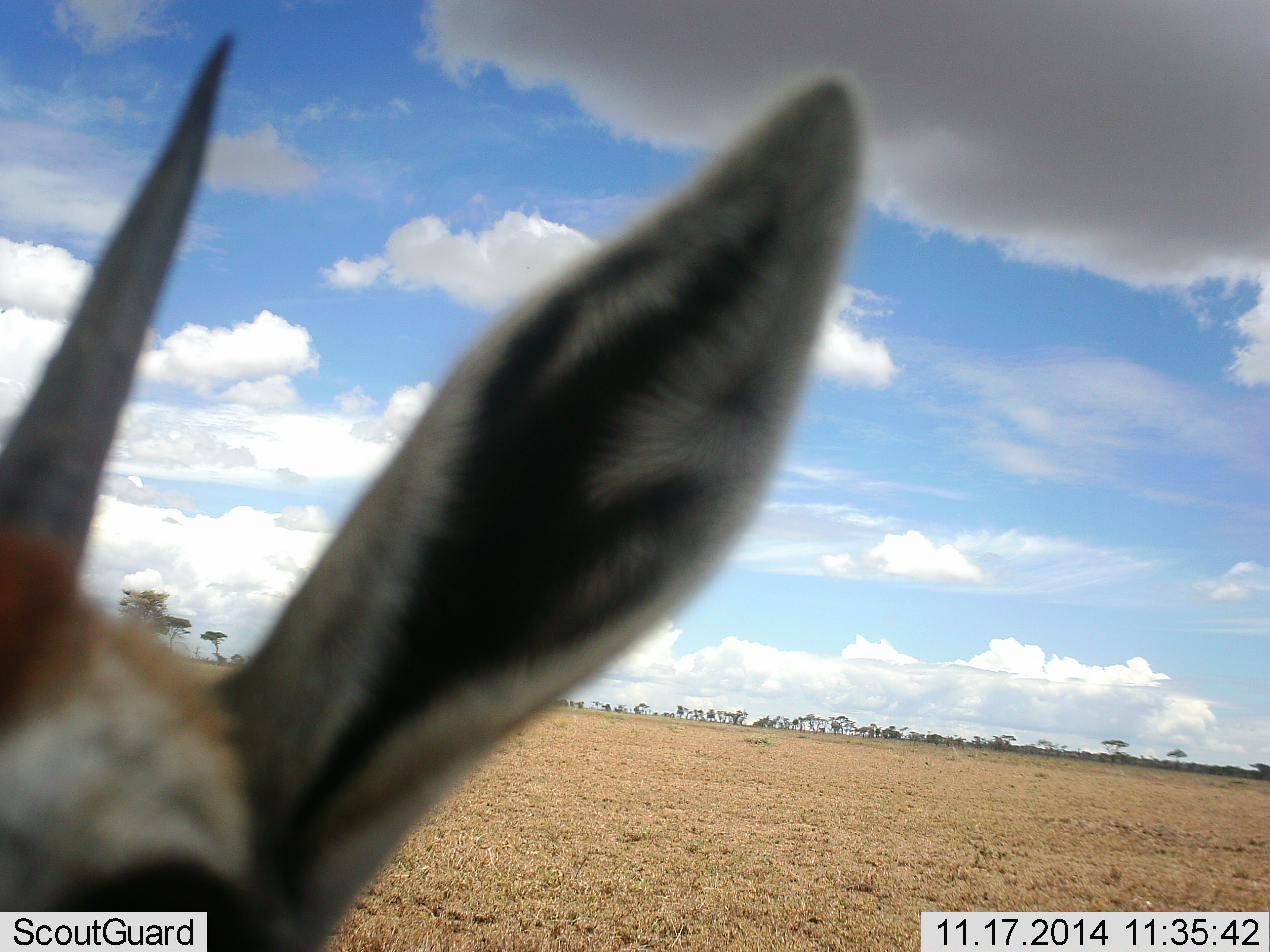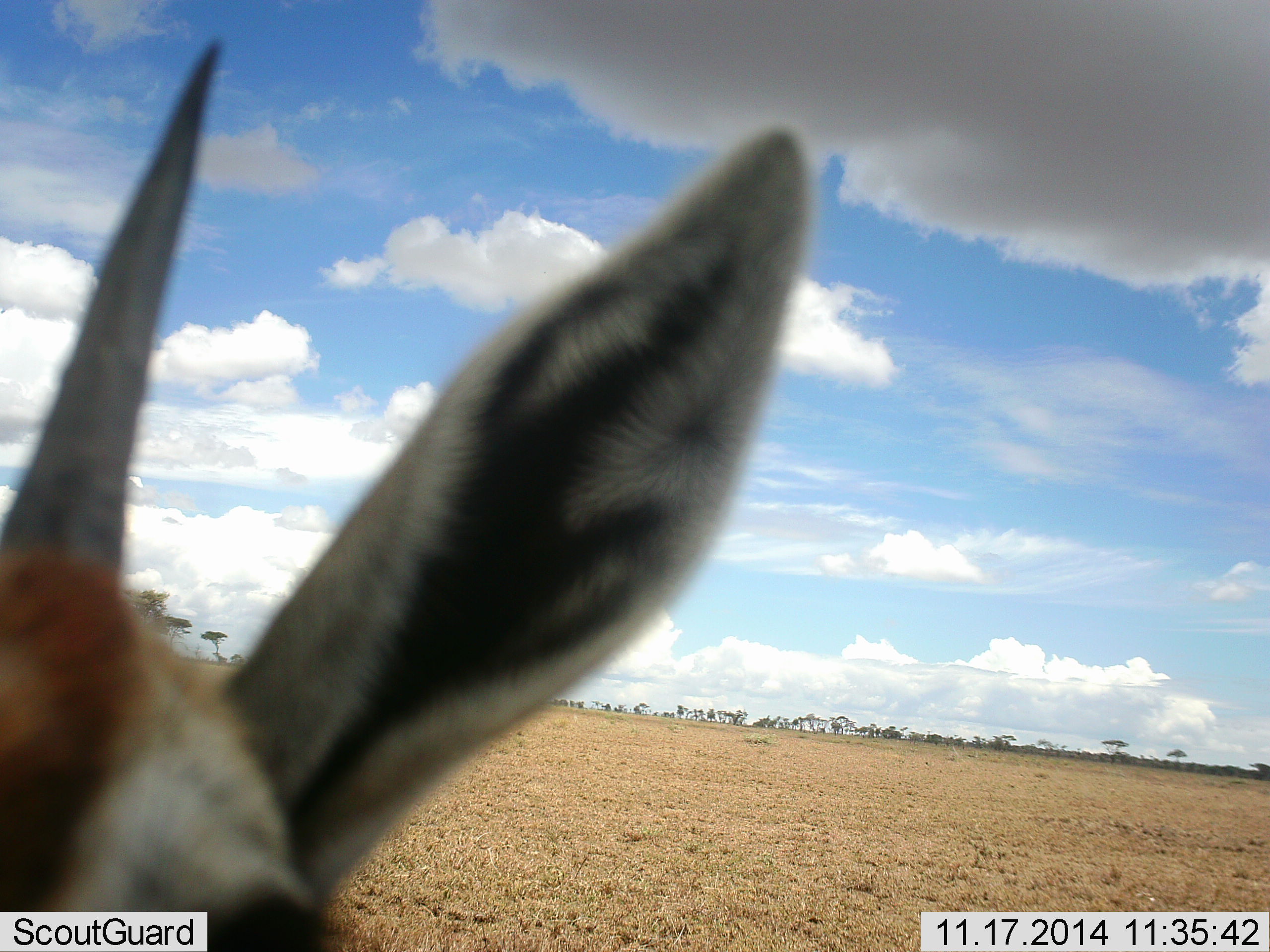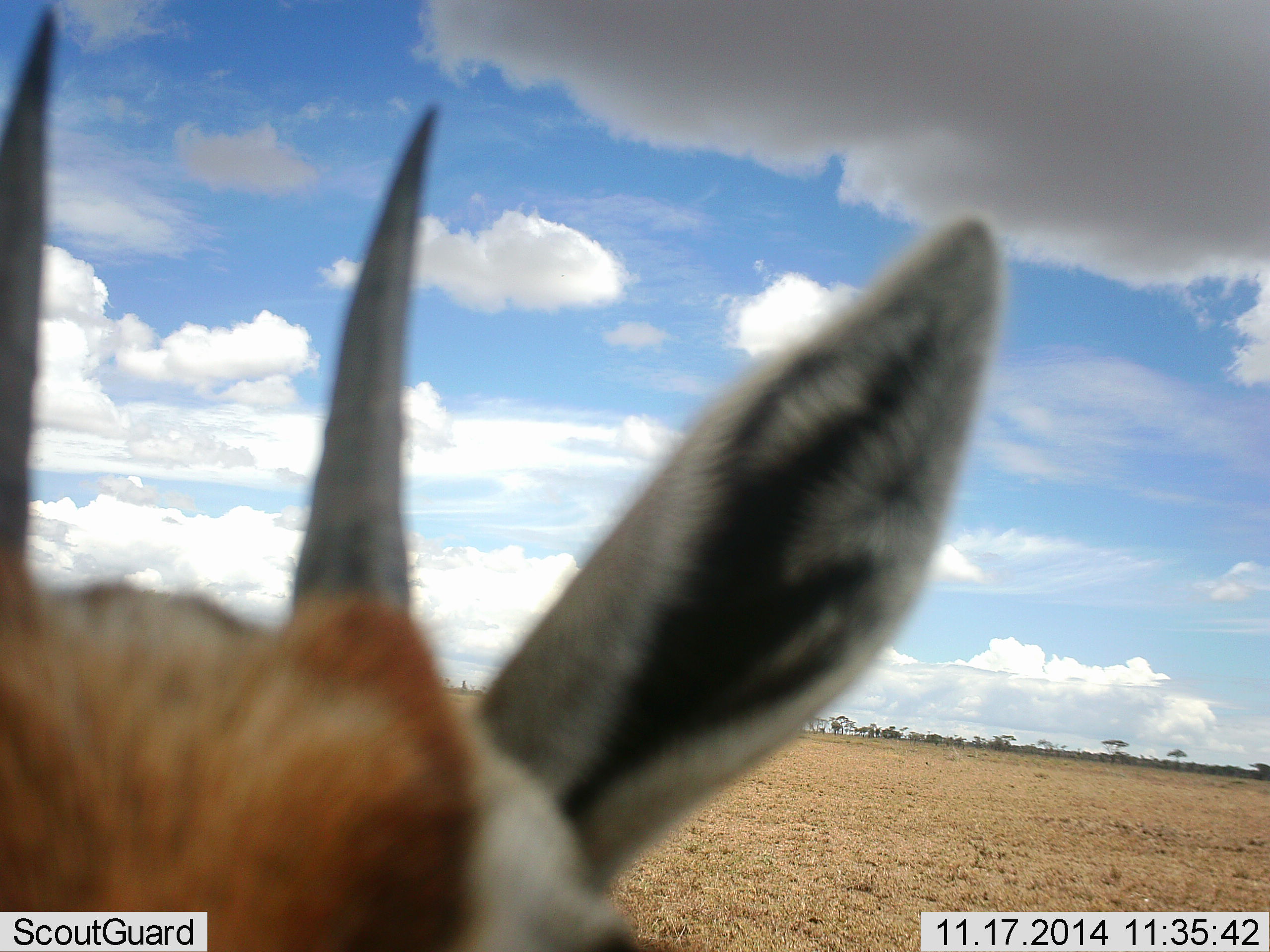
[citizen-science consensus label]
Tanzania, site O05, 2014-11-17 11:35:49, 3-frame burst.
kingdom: Animalia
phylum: Chordata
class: Mammalia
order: Artiodactyla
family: Bovidae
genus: Eudorcas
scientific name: Eudorcas thomsonii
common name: thomson's gazelle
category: gazellethomsons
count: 1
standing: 90%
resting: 0%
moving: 0%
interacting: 10%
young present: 0%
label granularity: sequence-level